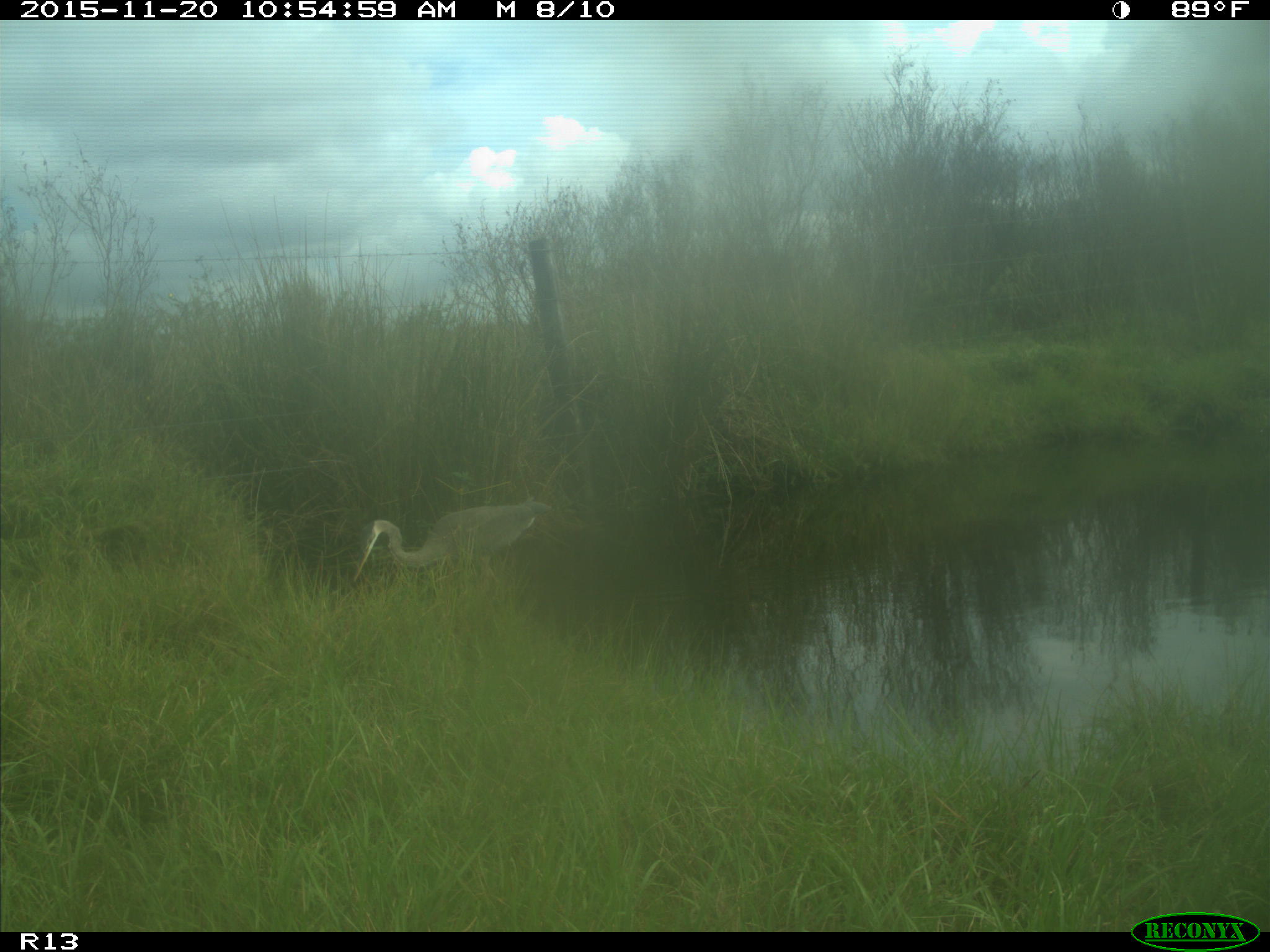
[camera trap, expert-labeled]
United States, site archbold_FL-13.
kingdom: Animalia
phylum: Chordata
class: Aves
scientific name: Aves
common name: birds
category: unidentified bird